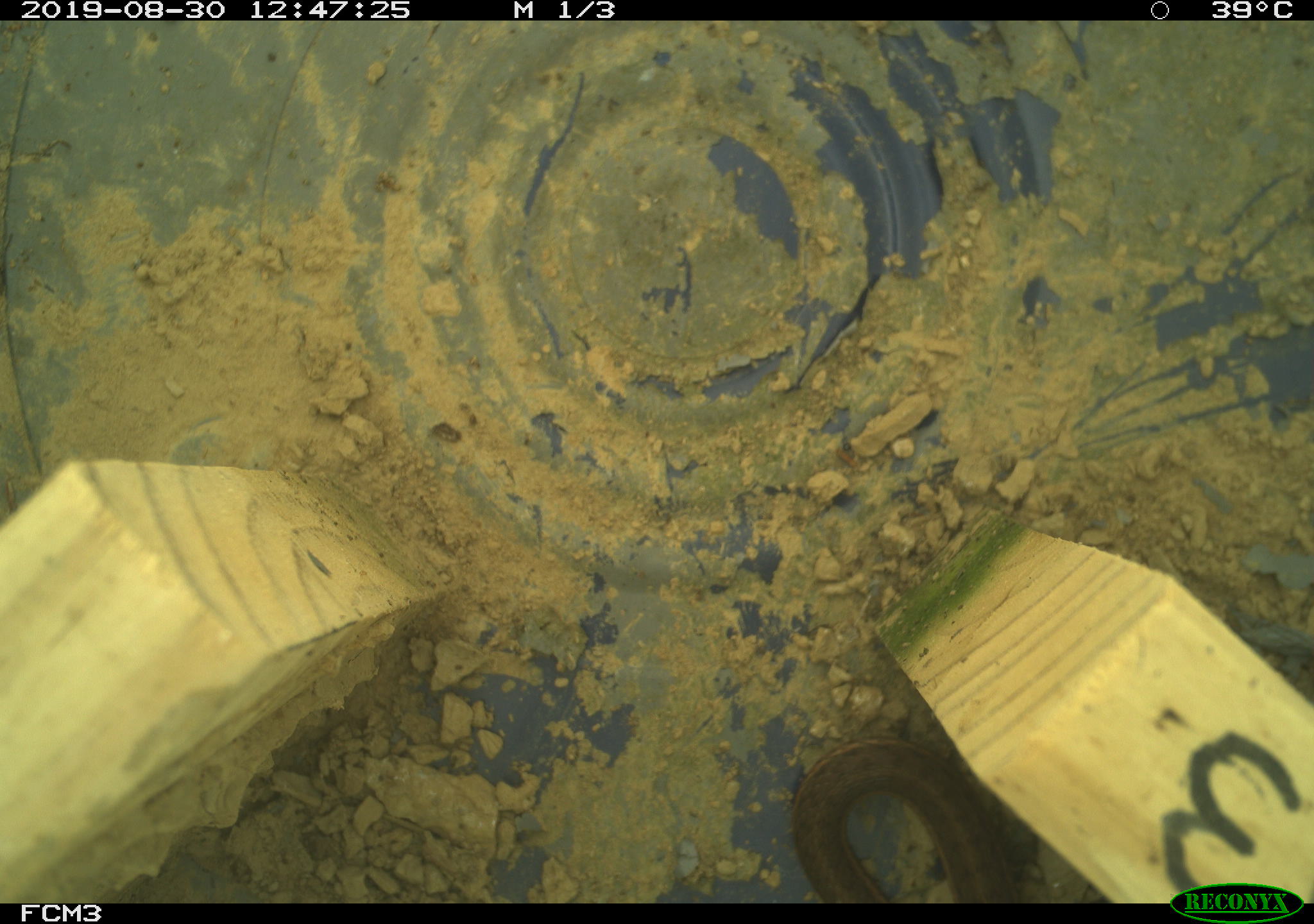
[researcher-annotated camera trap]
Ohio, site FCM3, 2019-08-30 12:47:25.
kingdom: Animalia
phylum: Chordata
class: Reptilia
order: Squamata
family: Colubridae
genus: Thamnophis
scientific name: Thamnophis sirtalis sirtalis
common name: eastern gartersnake